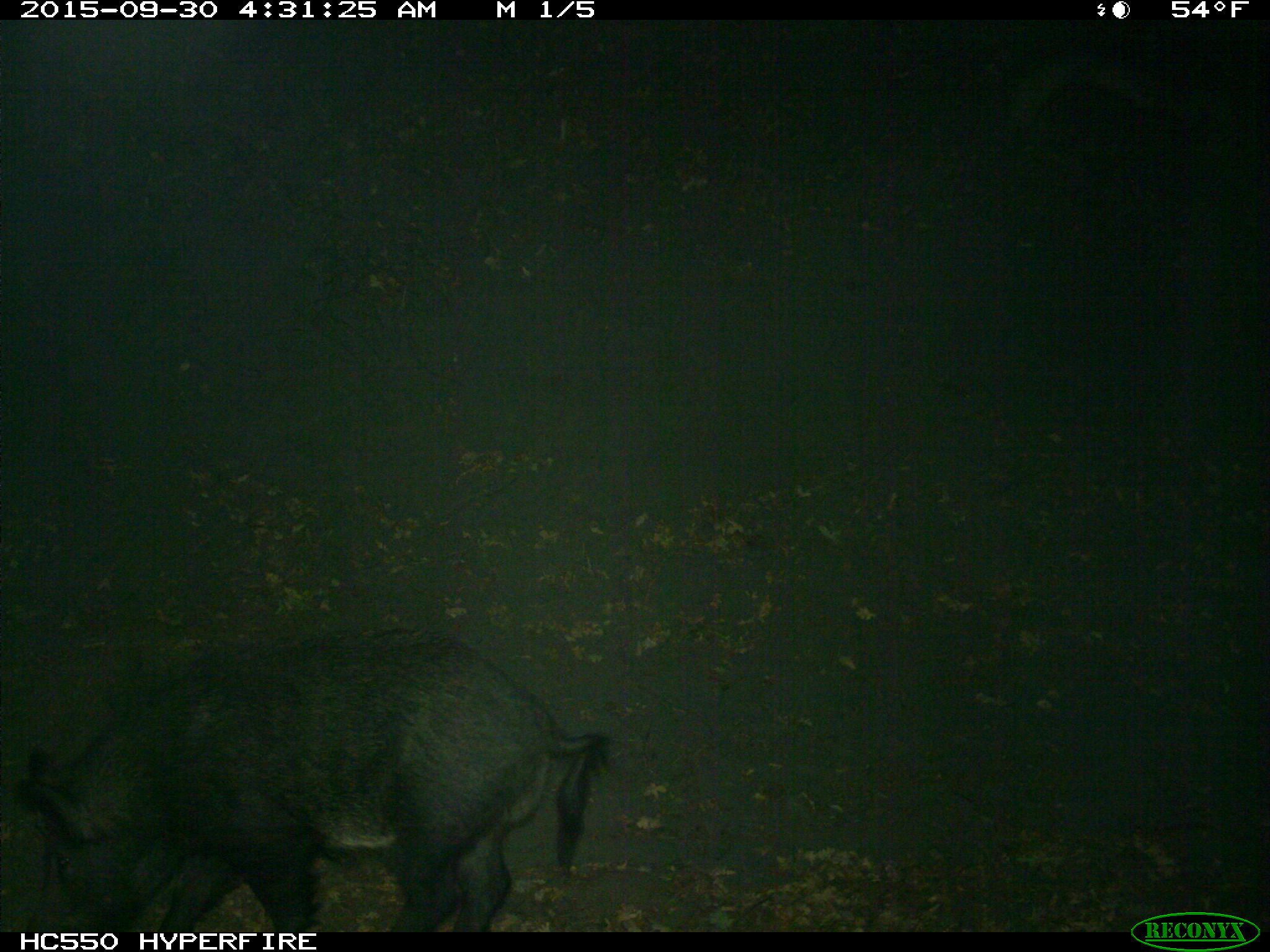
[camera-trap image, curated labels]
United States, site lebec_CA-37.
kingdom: Animalia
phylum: Chordata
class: Mammalia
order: Artiodactyla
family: Suidae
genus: Sus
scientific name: Sus scrofa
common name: wild boar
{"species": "Sus scrofa (wild boar)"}